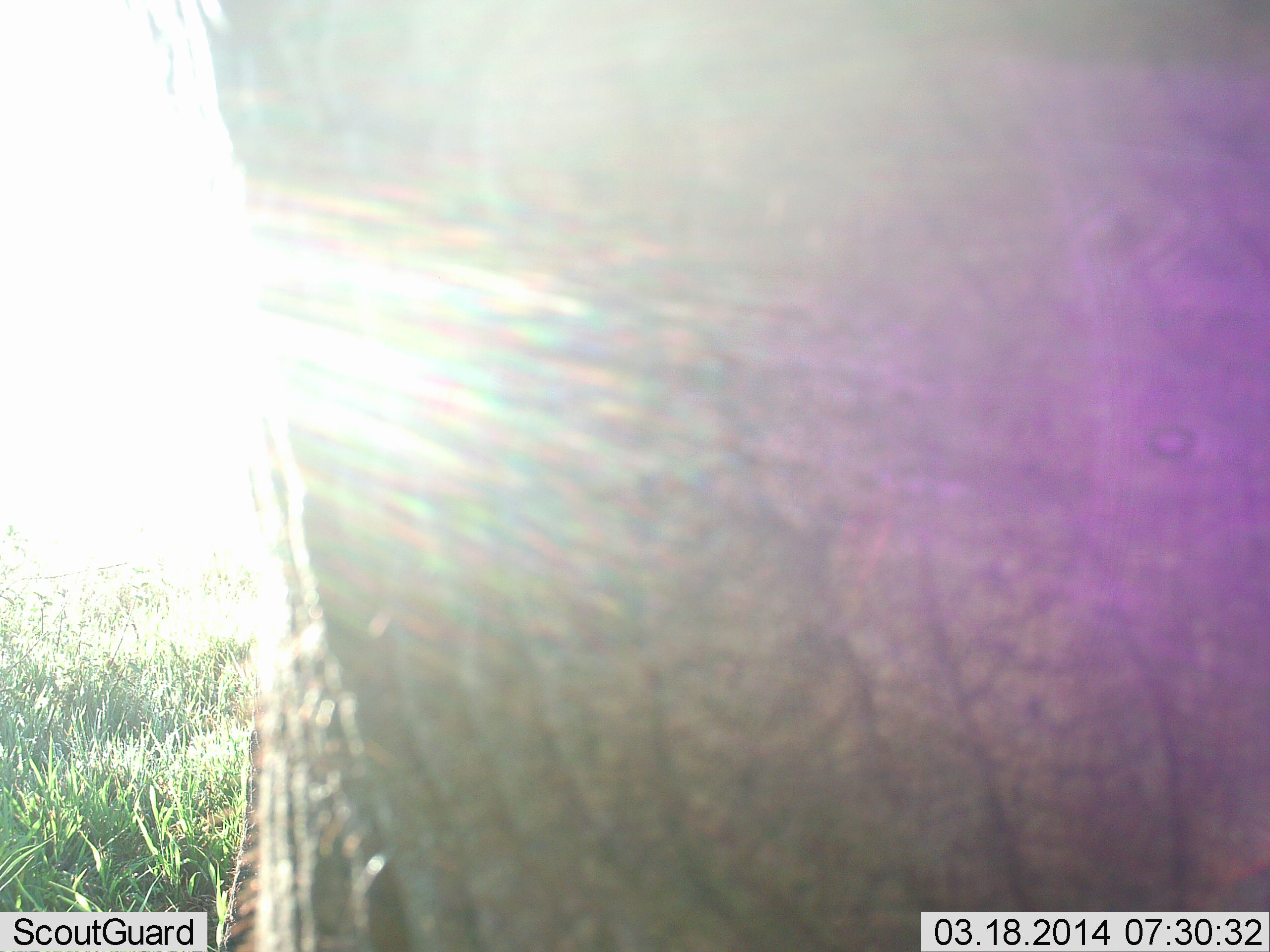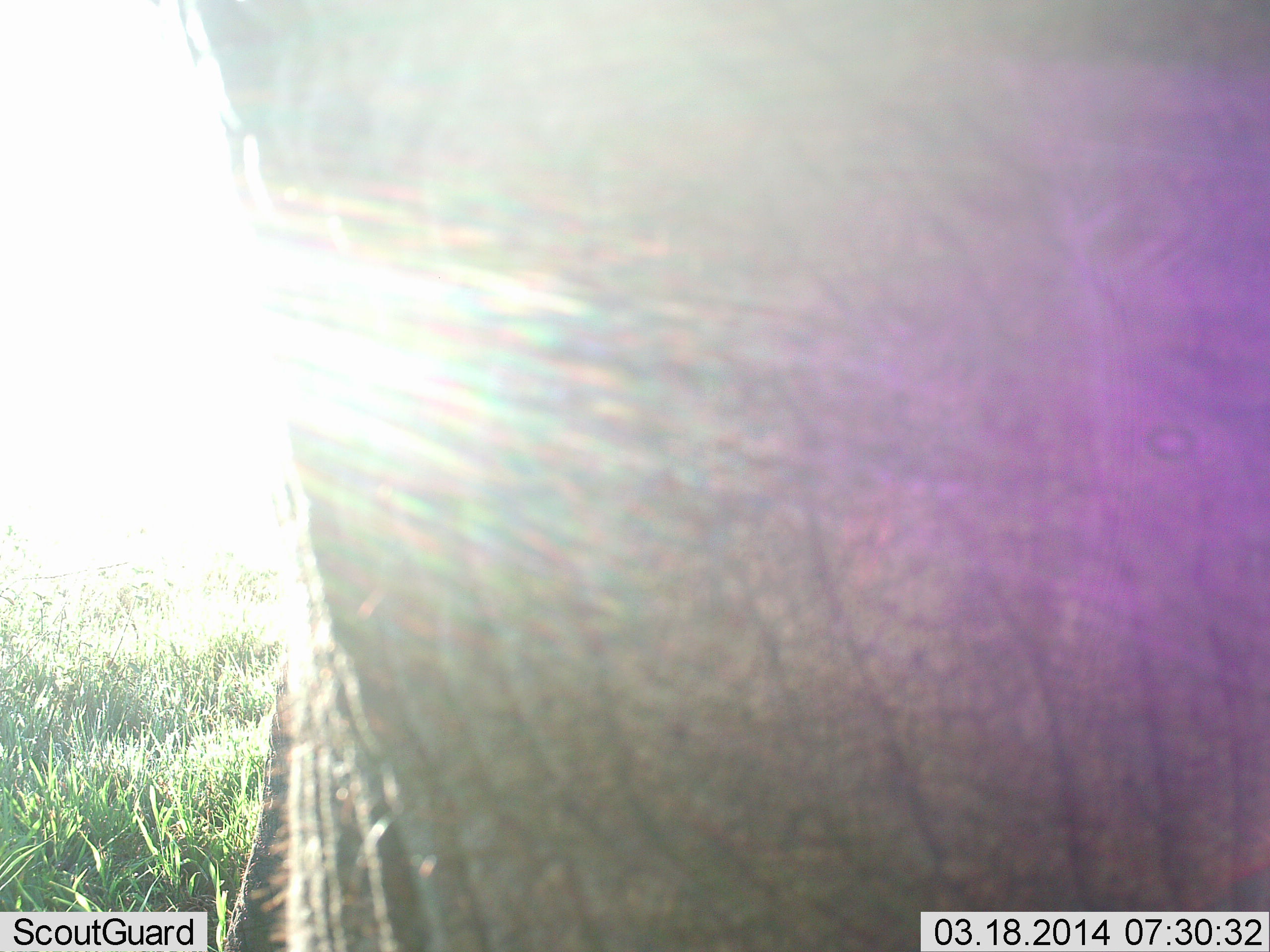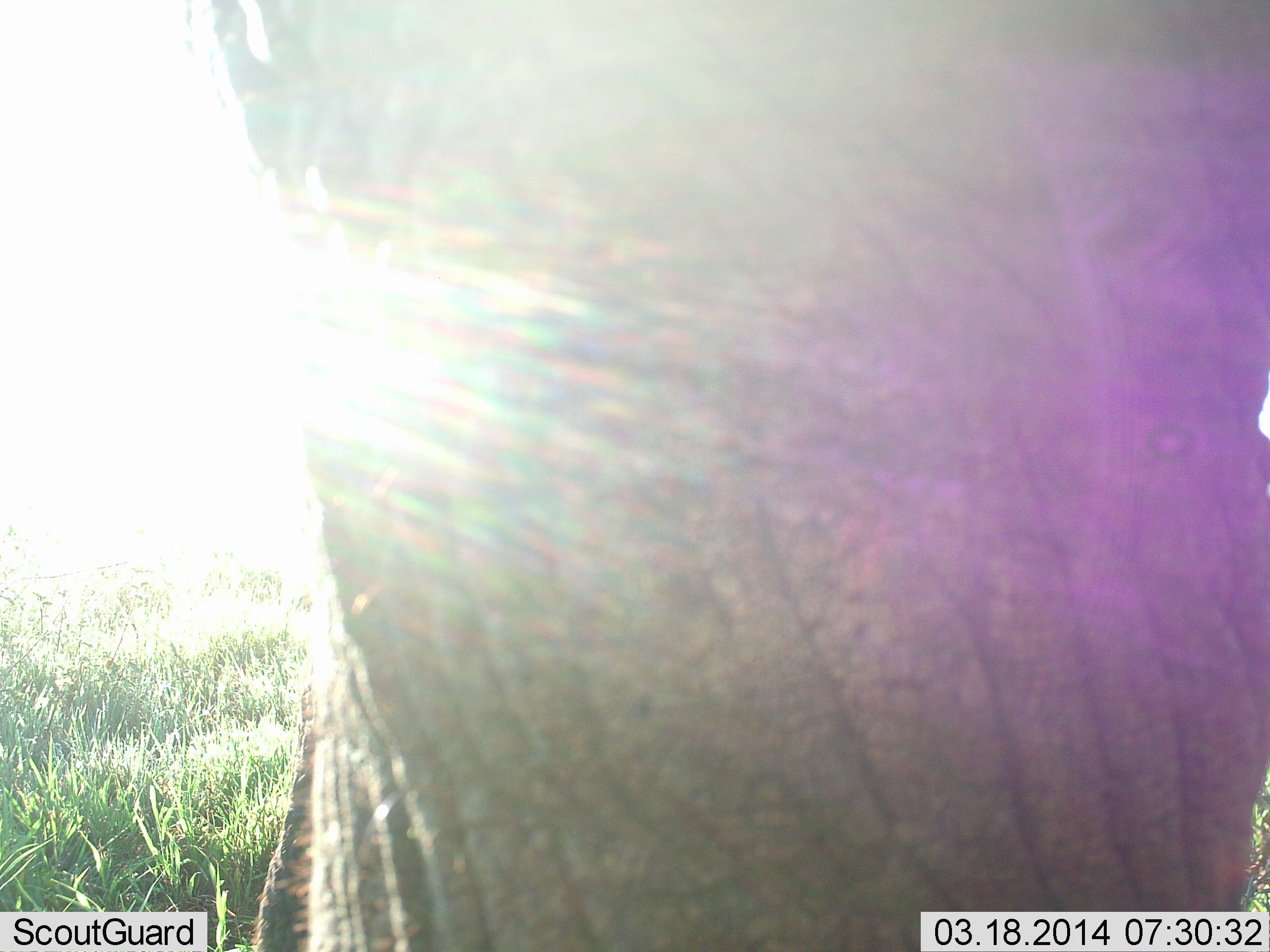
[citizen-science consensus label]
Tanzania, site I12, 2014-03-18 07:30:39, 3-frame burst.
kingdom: Animalia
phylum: Chordata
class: Mammalia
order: Proboscidea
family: Elephantidae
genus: Loxodonta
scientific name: Loxodonta africana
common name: african bush elephant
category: elephant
Elephant (african bush elephant) (Loxodonta africana), count 1. Behavior (volunteer vote fractions): standing 84%, resting 0%, moving 10%, interacting 8%. Young present (vote fraction): 0%. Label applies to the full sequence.